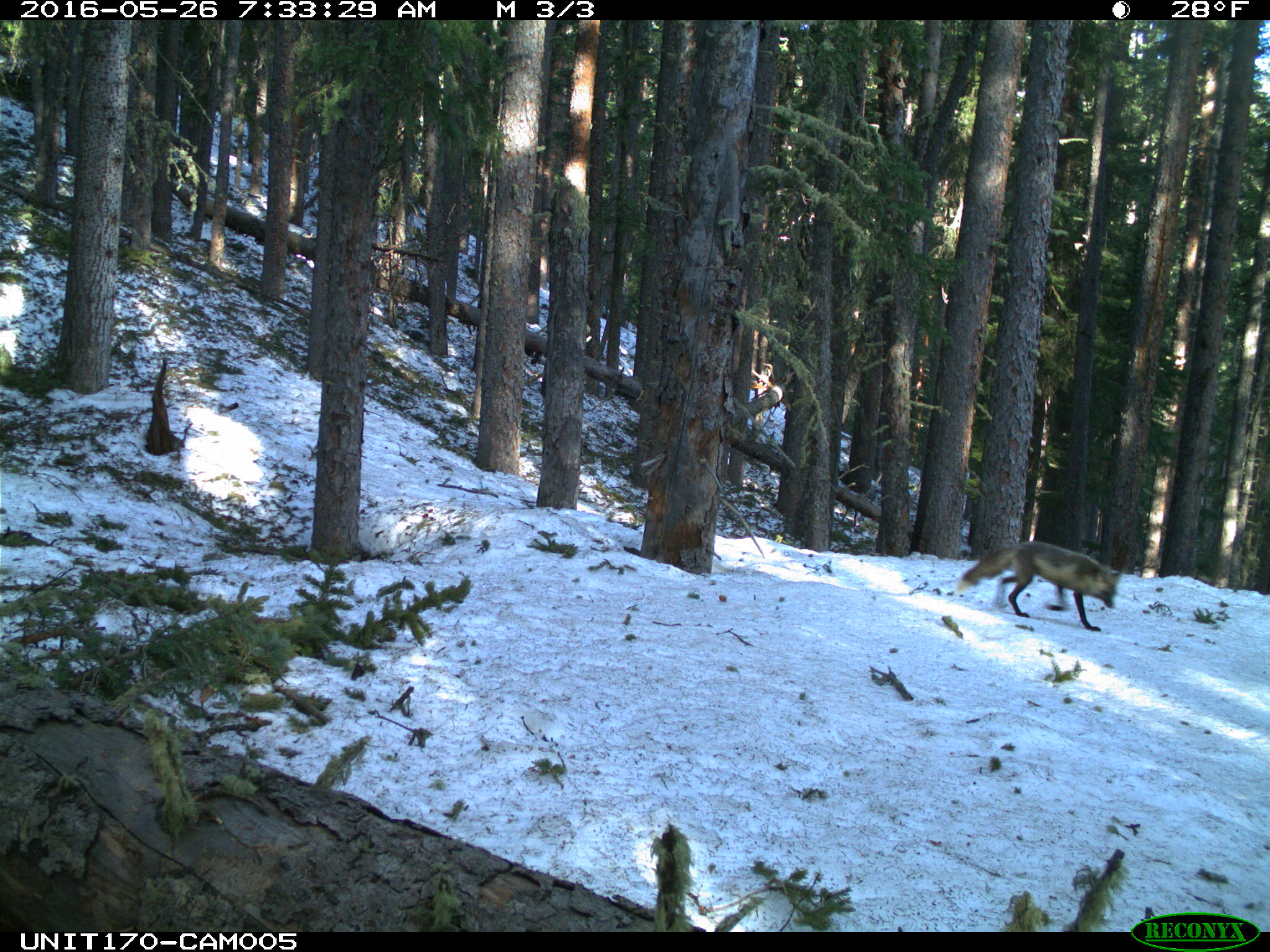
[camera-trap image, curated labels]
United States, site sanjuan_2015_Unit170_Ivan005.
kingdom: Animalia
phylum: Chordata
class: Mammalia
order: Carnivora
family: Canidae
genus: Vulpes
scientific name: Vulpes vulpes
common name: red fox